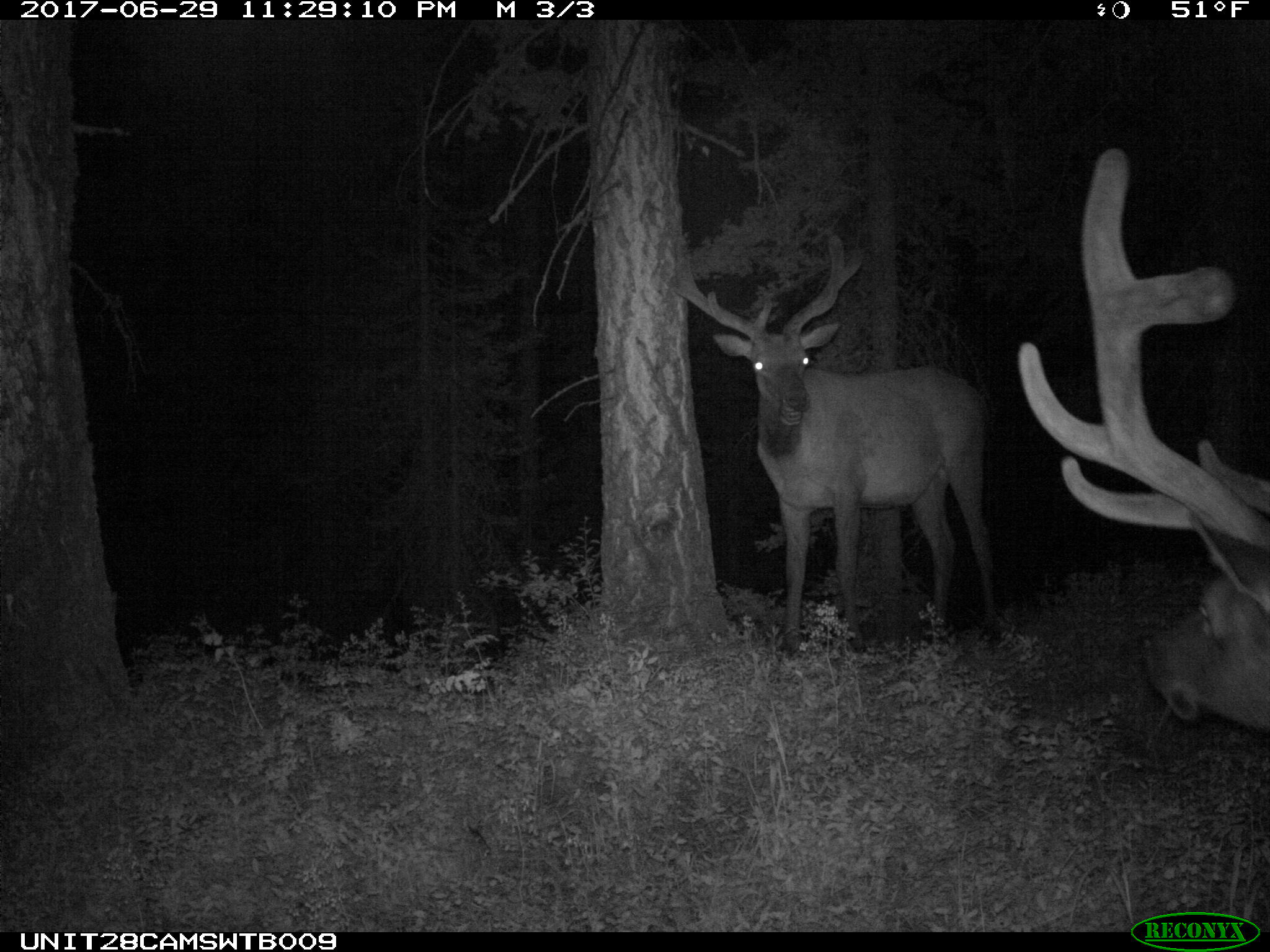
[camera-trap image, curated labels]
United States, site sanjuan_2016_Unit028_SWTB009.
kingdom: Animalia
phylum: Chordata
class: Mammalia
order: Artiodactyla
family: Cervidae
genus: Cervus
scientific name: Cervus elaphus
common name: red deer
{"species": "Cervus elaphus (red deer)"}